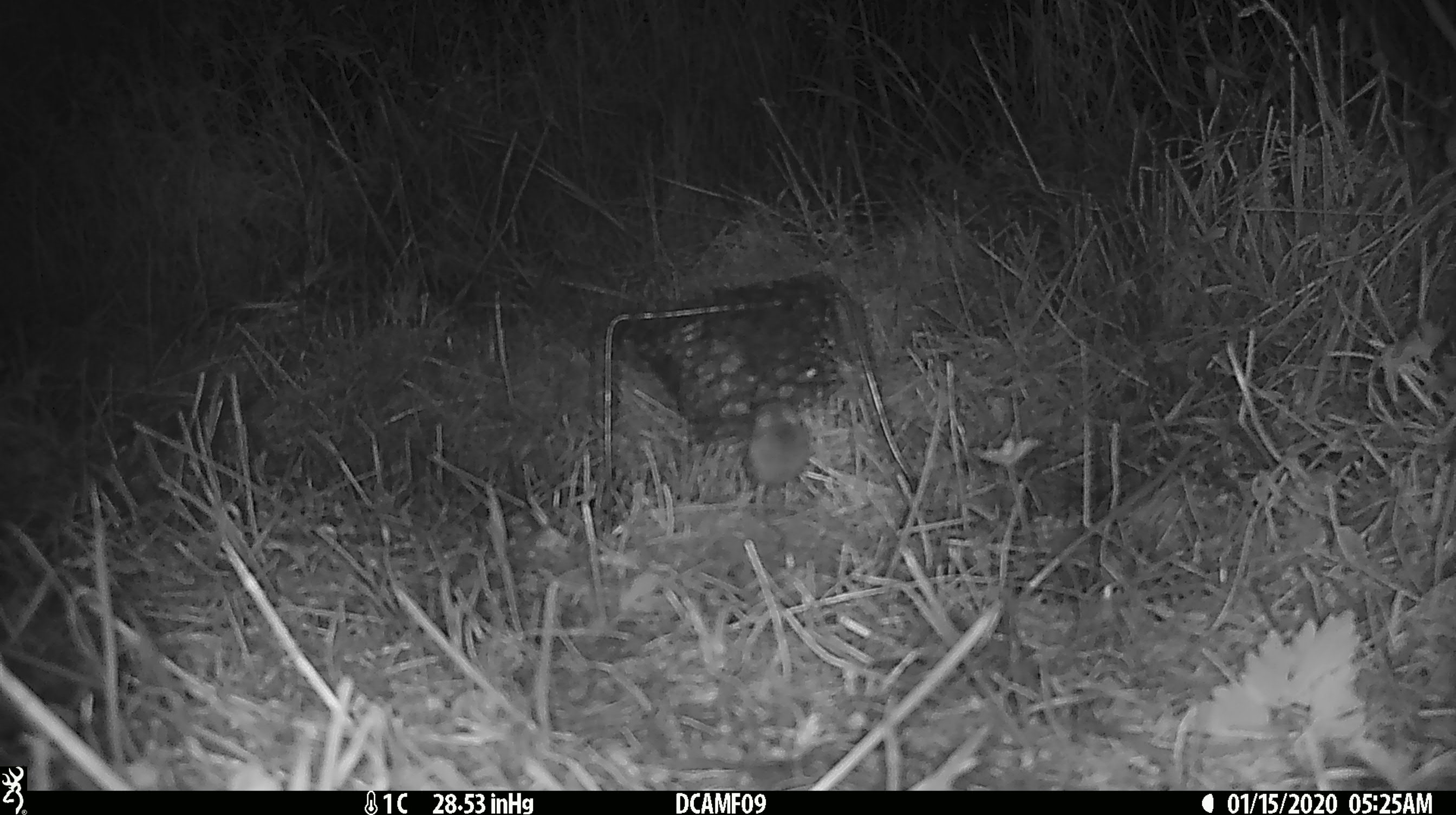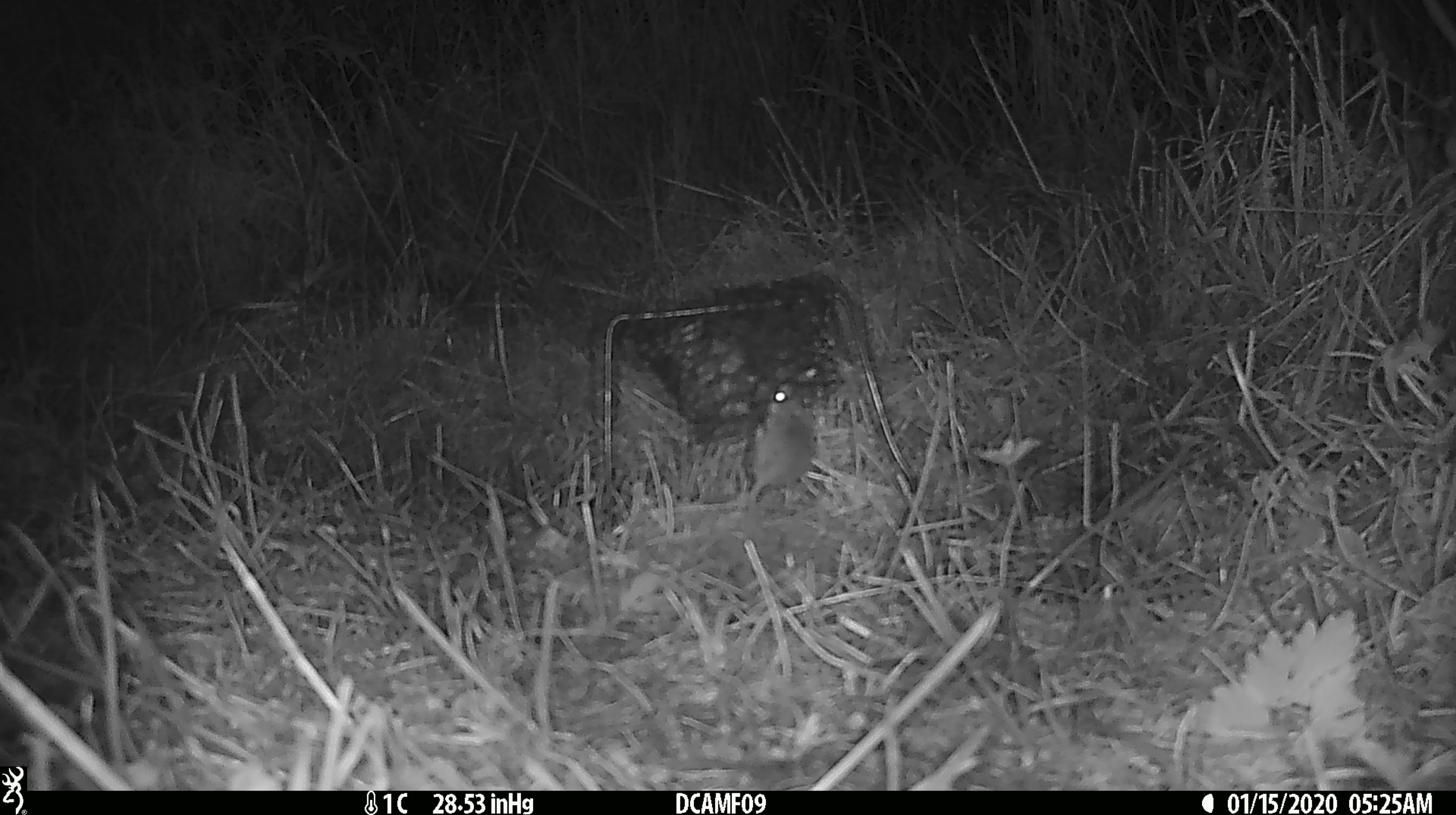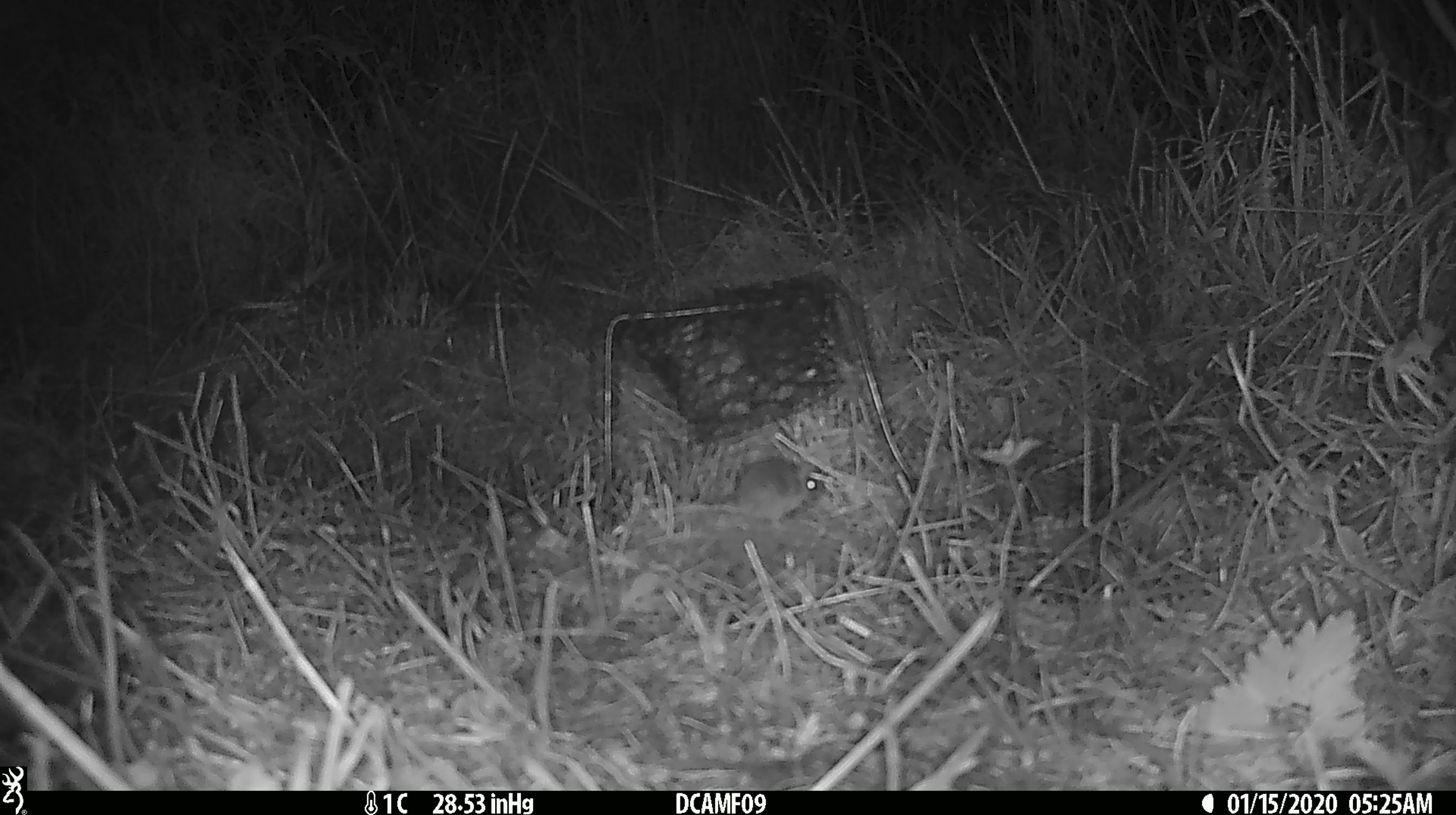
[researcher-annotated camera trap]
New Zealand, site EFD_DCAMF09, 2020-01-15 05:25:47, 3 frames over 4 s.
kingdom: Animalia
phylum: Chordata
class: Mammalia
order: Rodentia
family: Muridae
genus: Mus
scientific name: Mus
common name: mouse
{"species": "mouse (Mus)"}